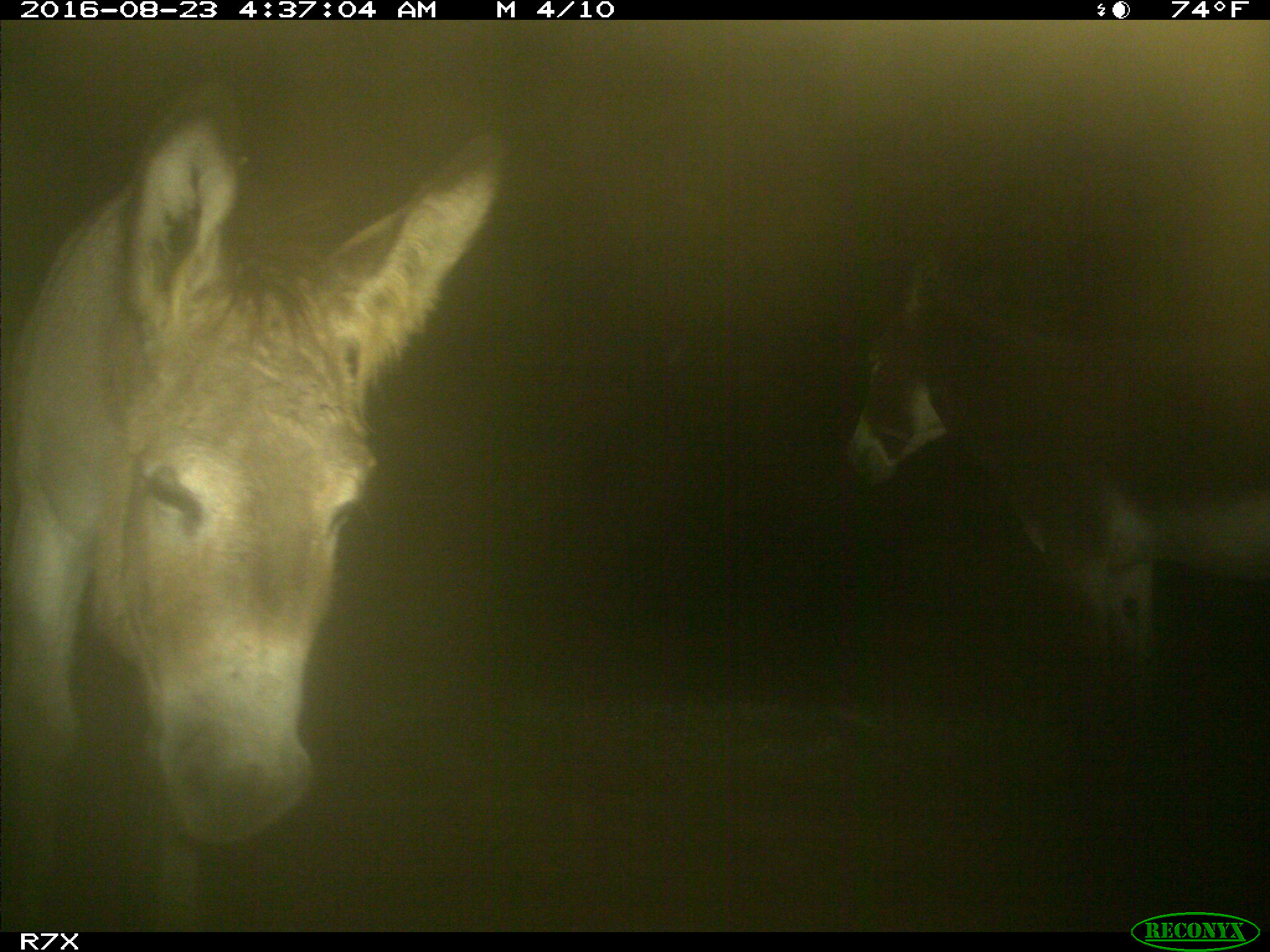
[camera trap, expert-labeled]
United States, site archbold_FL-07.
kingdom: Animalia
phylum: Chordata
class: Mammalia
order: Perissodactyla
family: Equidae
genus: Equus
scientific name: Equus africanus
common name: african wild ass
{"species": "Equus africanus (african wild ass)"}